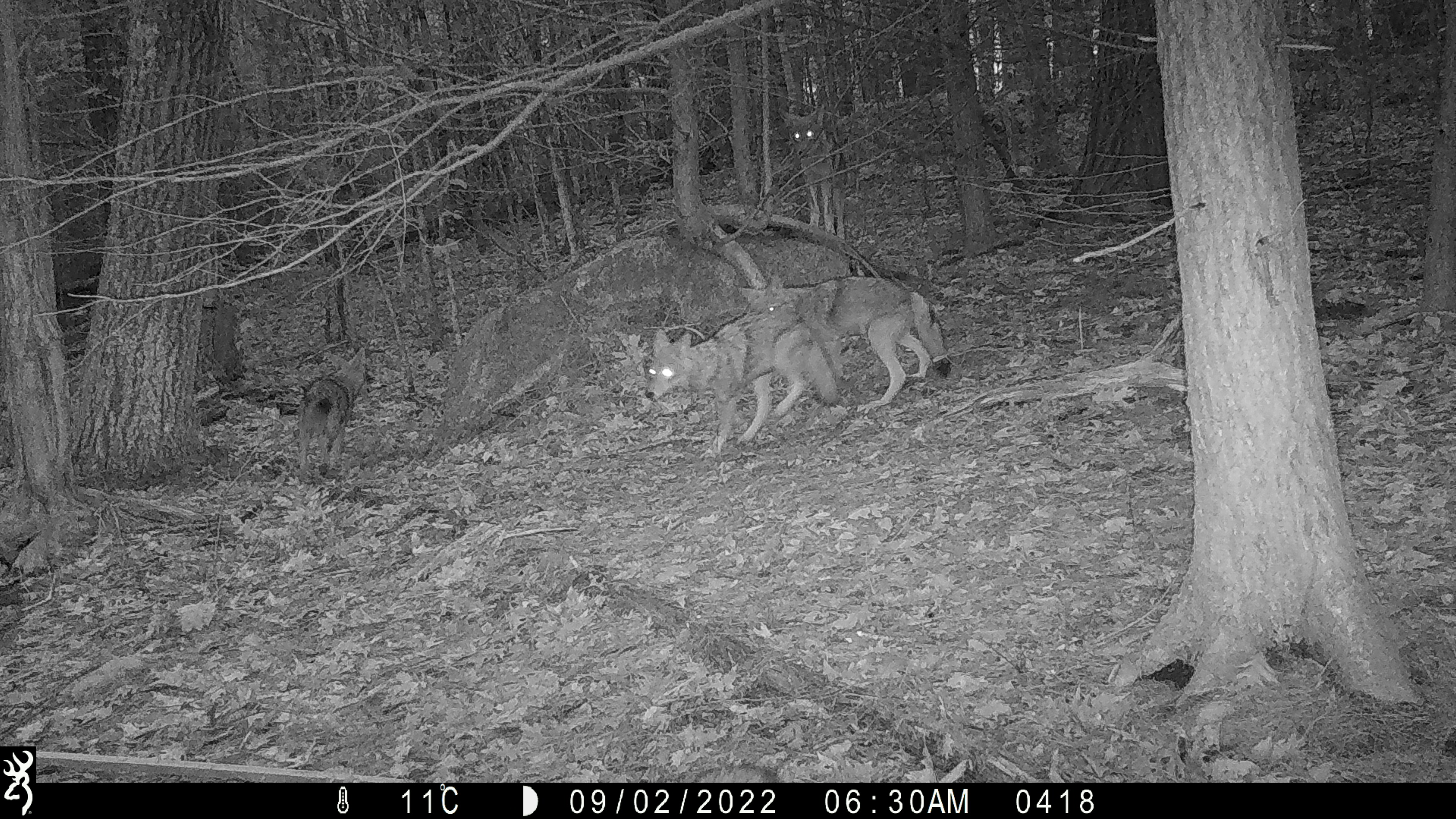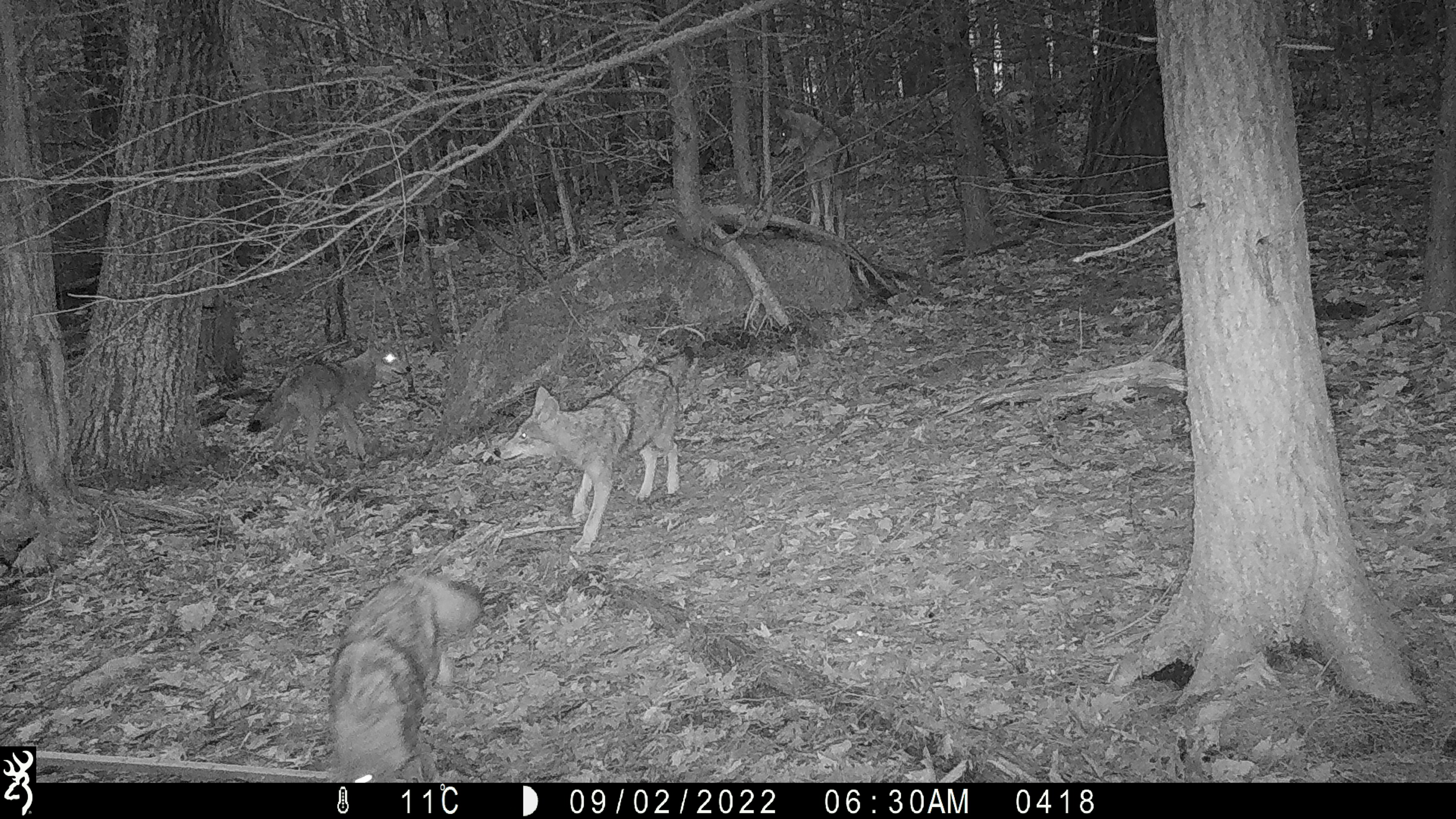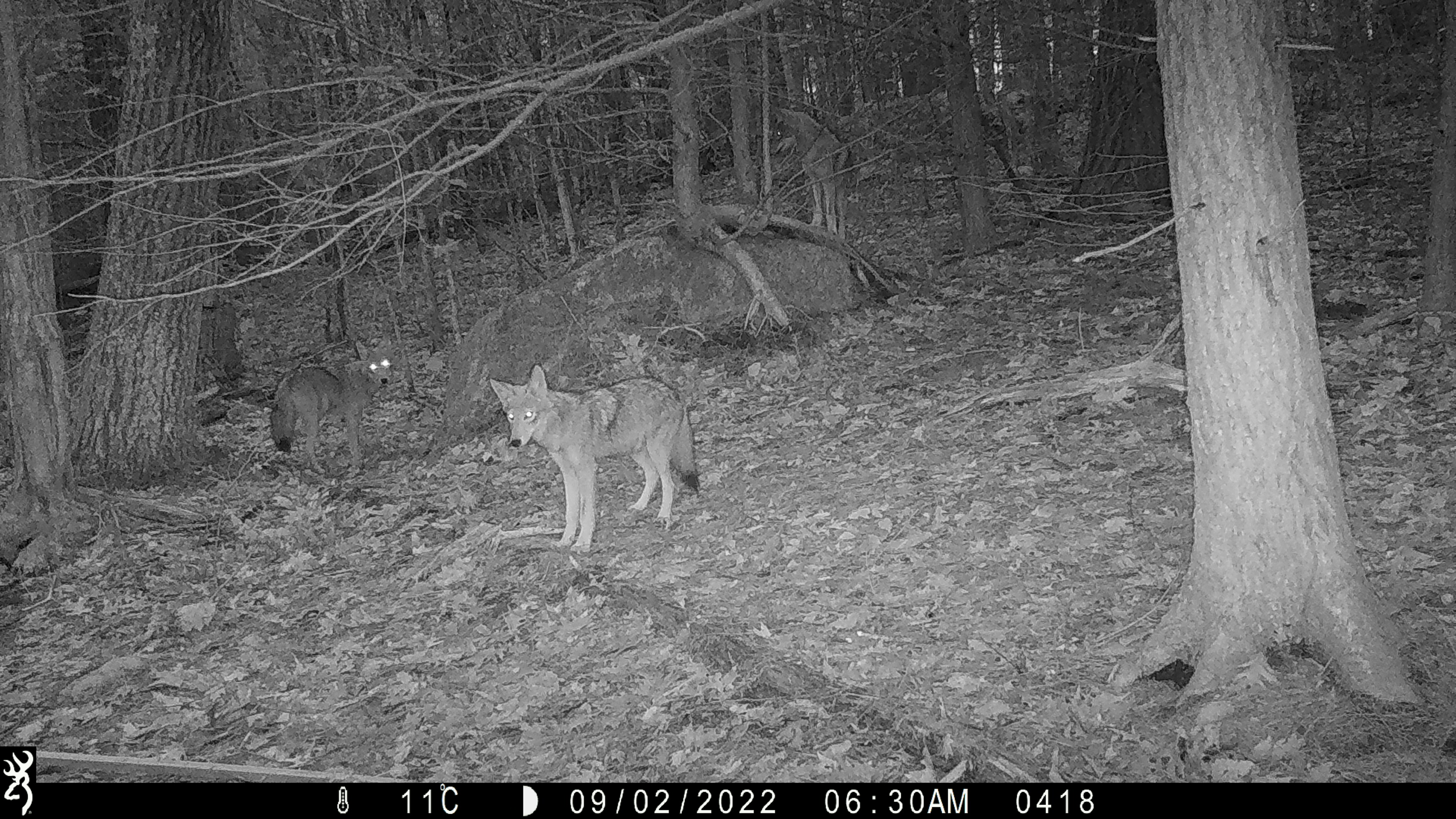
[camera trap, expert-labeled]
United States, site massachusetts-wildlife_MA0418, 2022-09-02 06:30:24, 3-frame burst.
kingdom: Animalia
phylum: Chordata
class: Mammalia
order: Carnivora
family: Canidae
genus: Canis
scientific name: Canis latrans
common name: coyote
Coyote (Canis latrans).